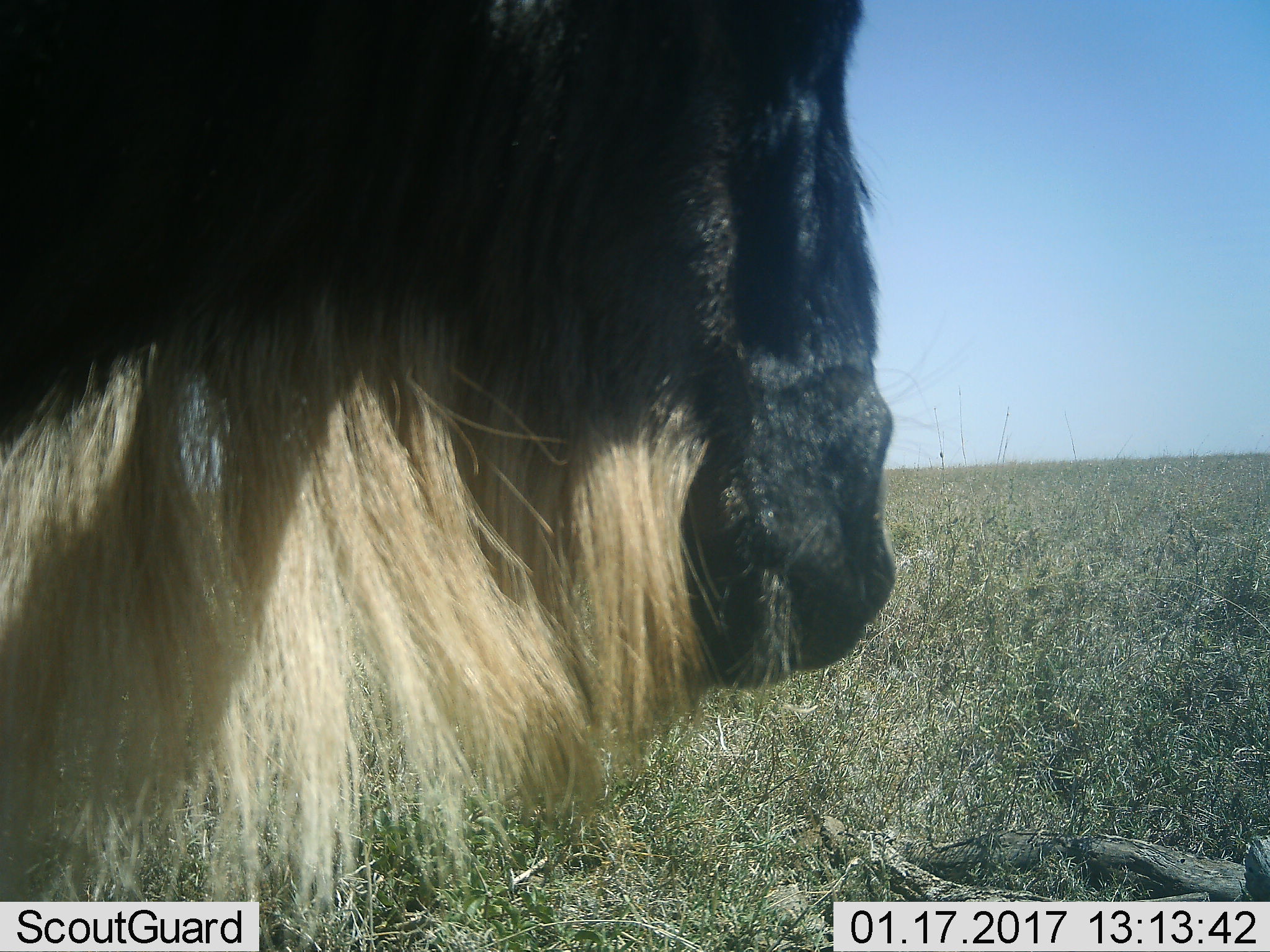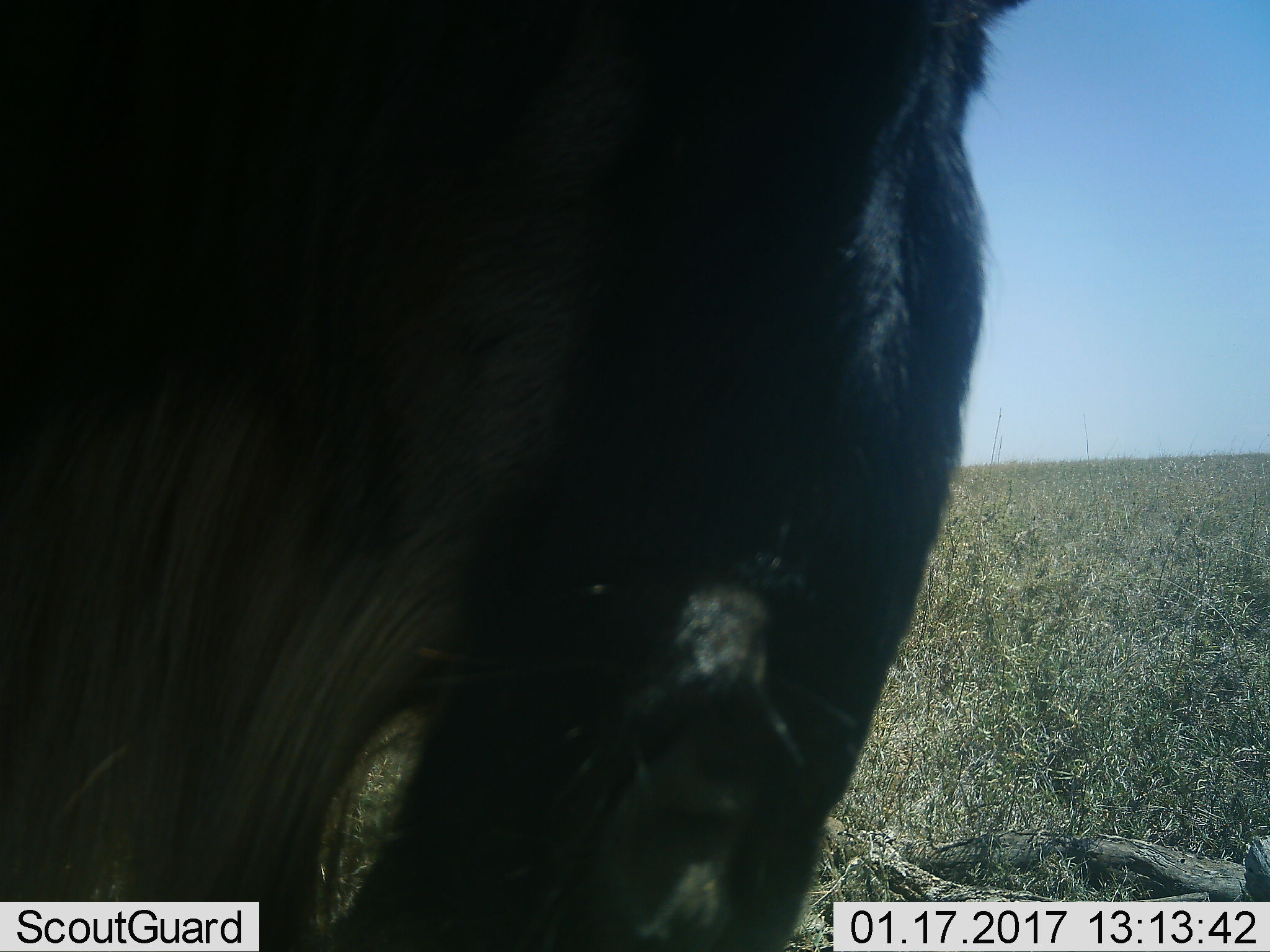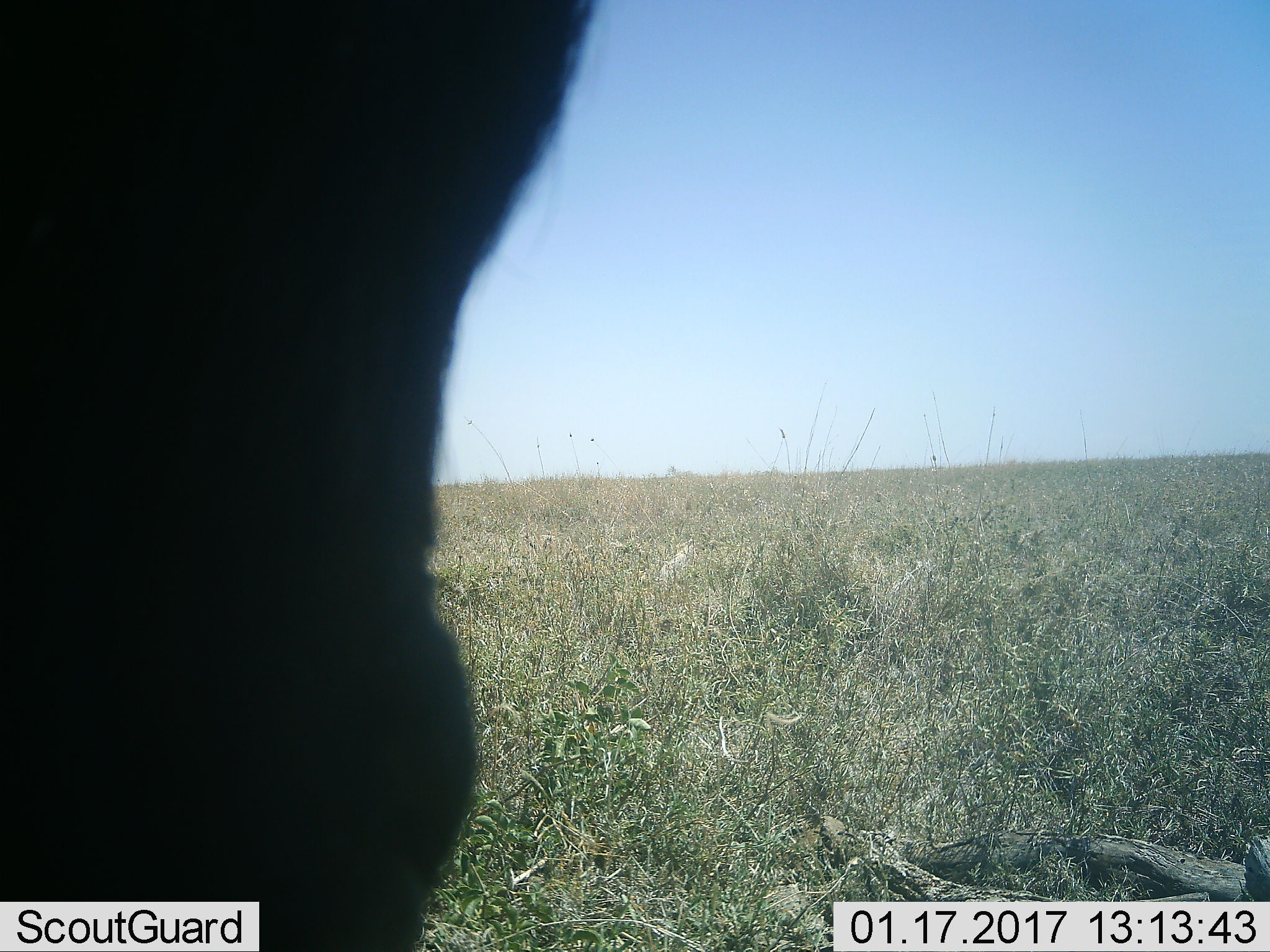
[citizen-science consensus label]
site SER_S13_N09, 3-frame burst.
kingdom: Animalia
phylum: Chordata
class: Mammalia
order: Artiodactyla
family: Bovidae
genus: Connochaetes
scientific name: Connochaetes taurinus taurinus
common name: blue wildebeest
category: wildebeestblue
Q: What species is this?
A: Wildebeestblue (blue wildebeest) (Connochaetes taurinus taurinus).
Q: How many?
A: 1.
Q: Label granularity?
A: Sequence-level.